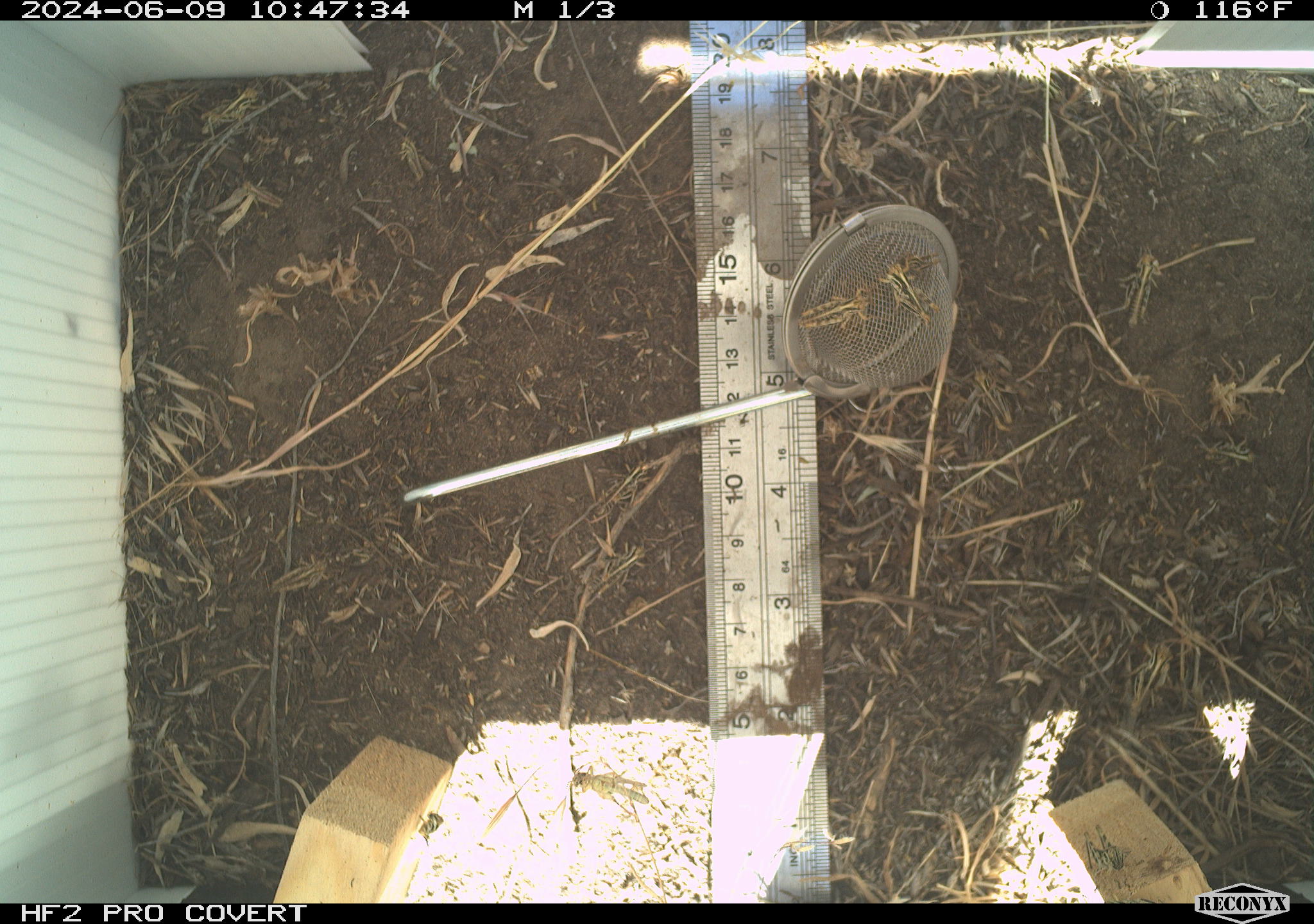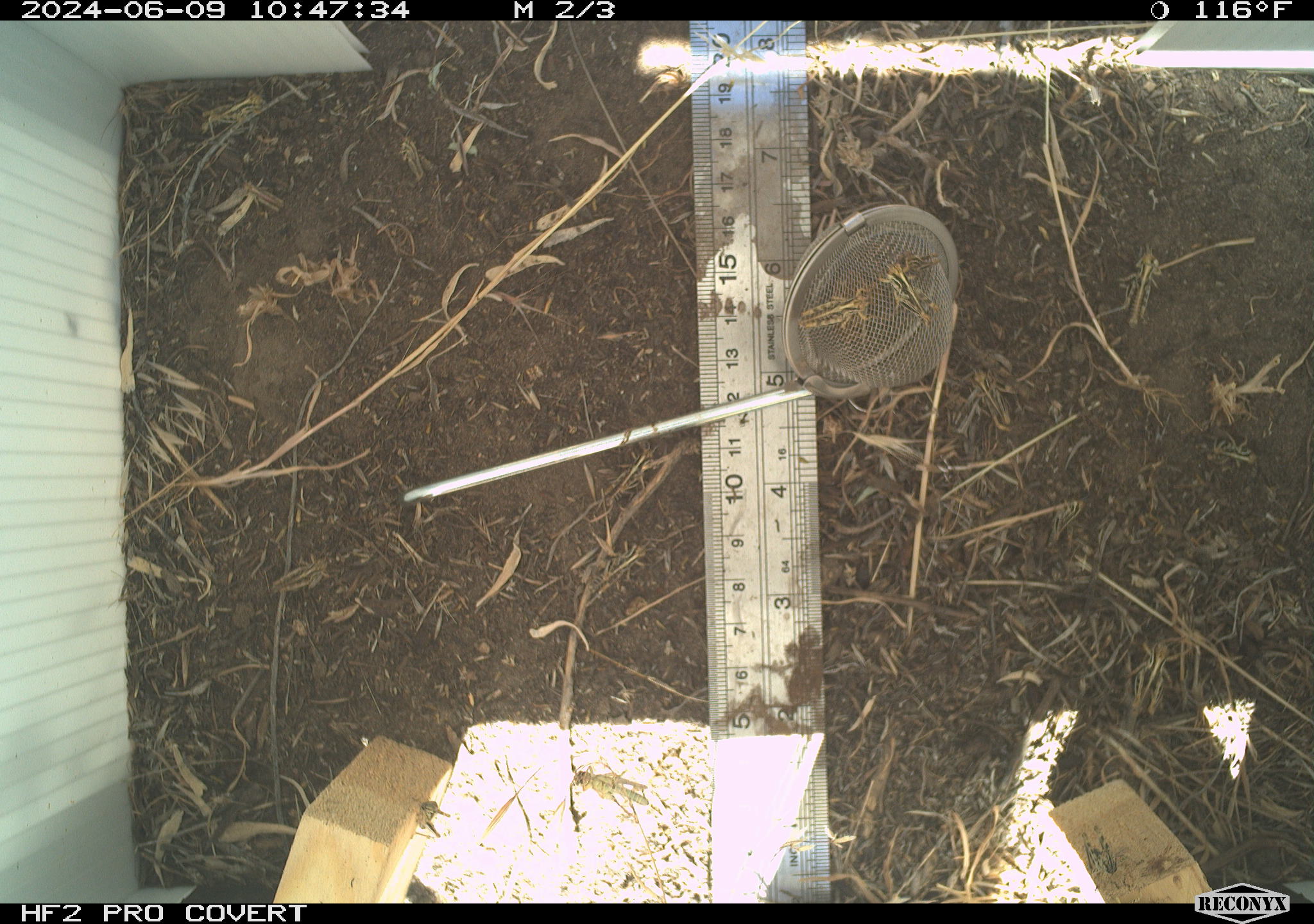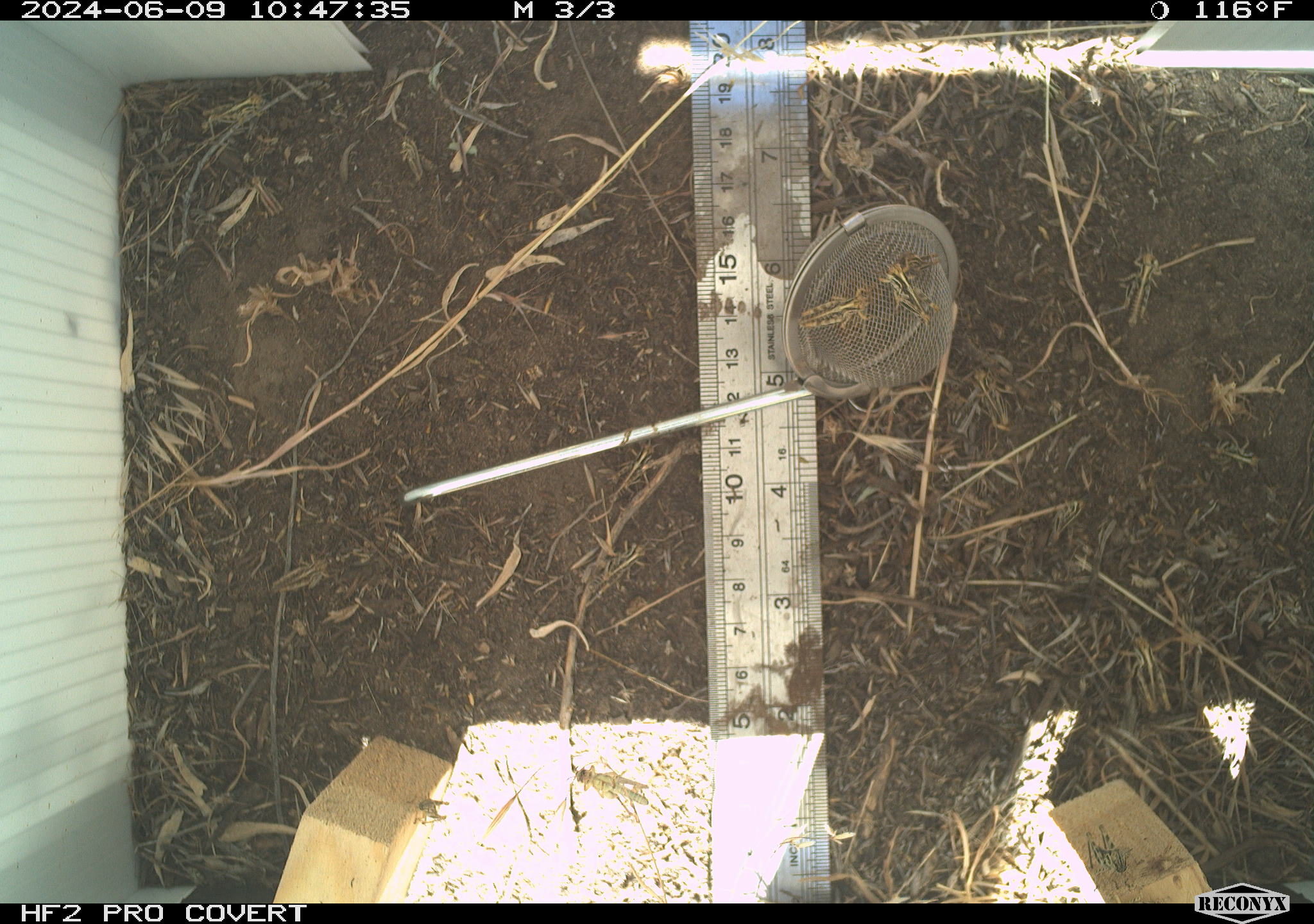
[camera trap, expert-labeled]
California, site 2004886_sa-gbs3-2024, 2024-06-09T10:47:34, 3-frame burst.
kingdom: Animalia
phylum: Arthropoda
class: Insecta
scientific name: Insecta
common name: insect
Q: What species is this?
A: Insect (Insecta).